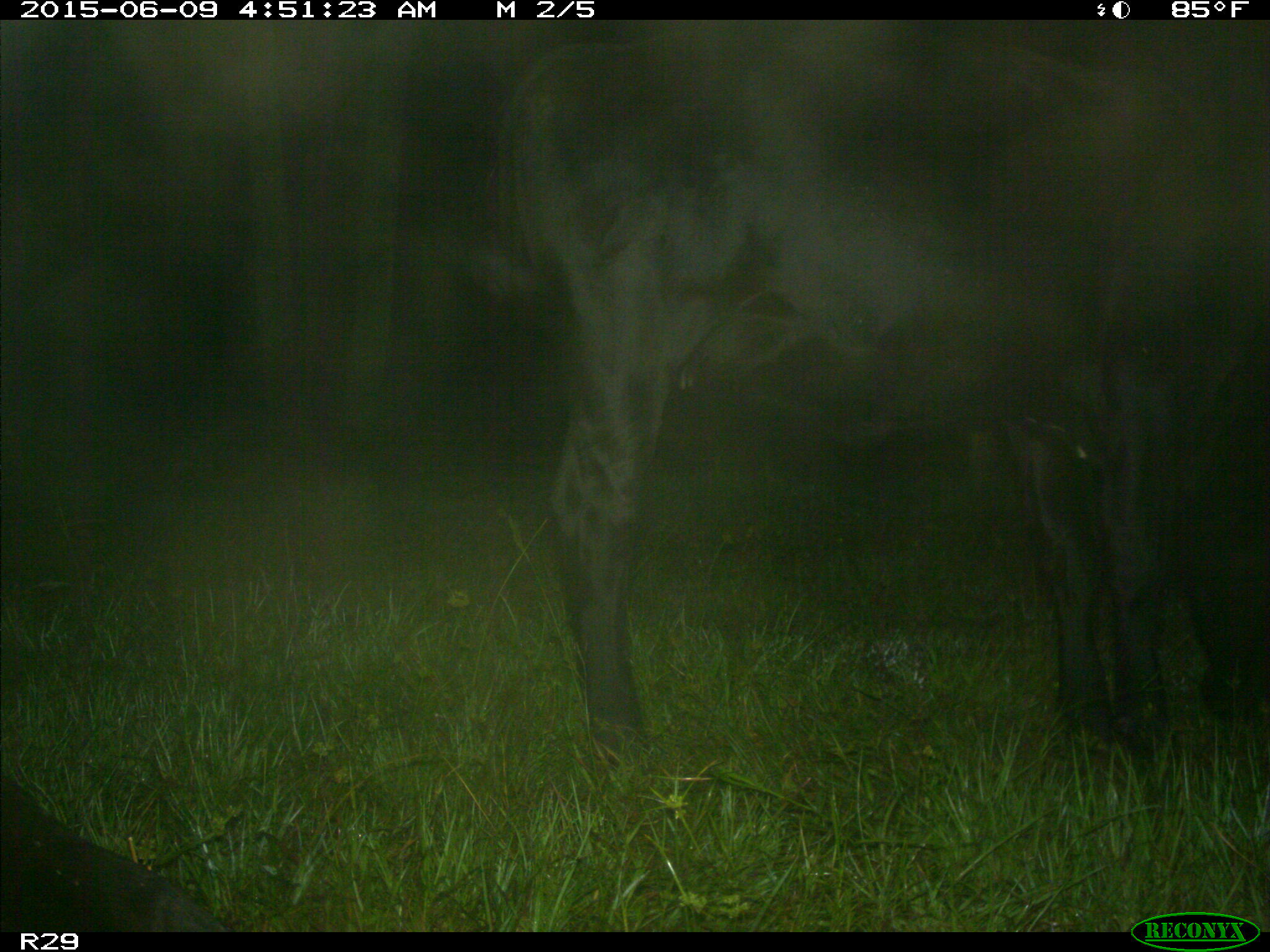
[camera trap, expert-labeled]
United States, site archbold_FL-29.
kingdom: Animalia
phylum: Chordata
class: Mammalia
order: Artiodactyla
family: Bovidae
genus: Bos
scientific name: Bos taurus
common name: domestic cow